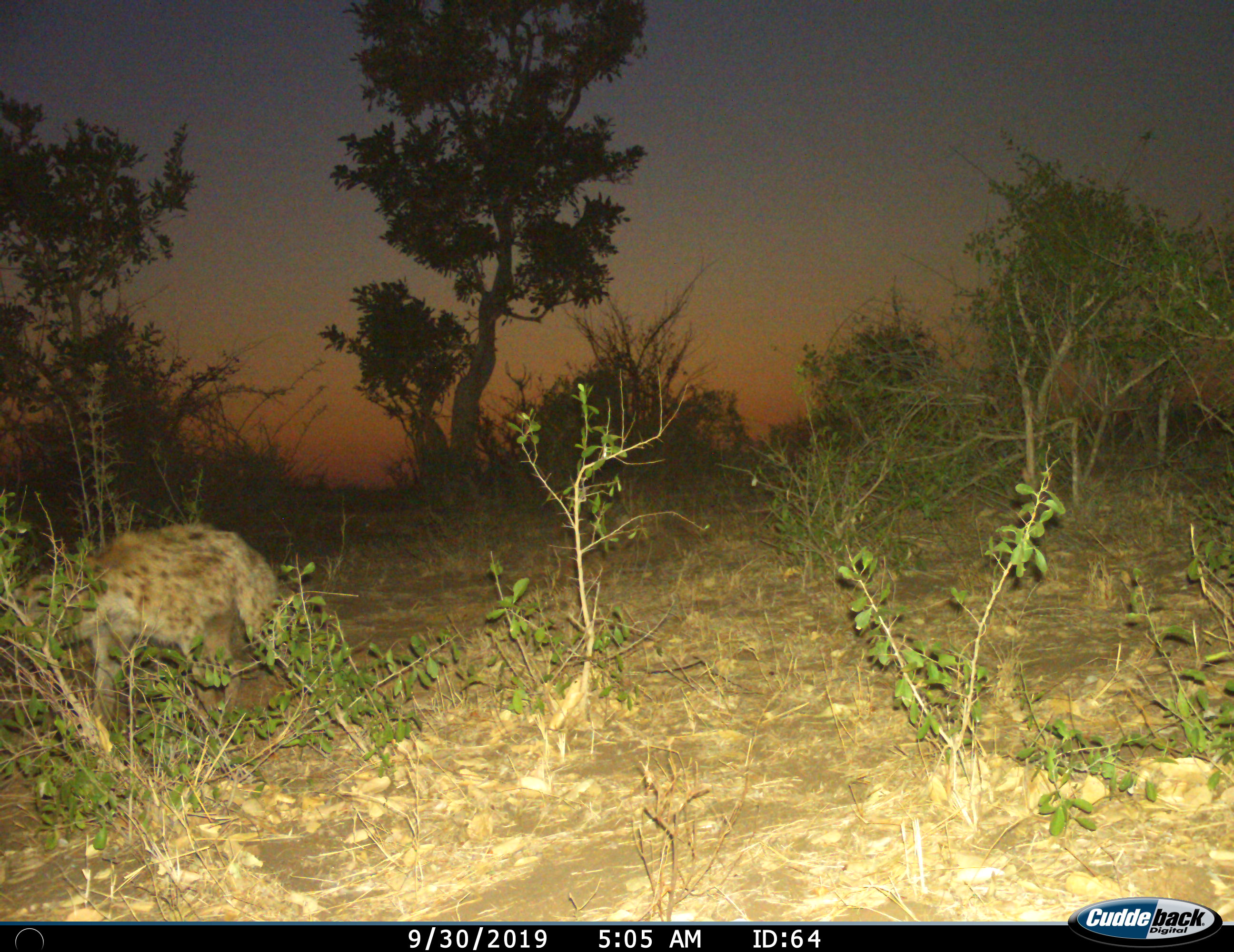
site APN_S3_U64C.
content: unidentified animal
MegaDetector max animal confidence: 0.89